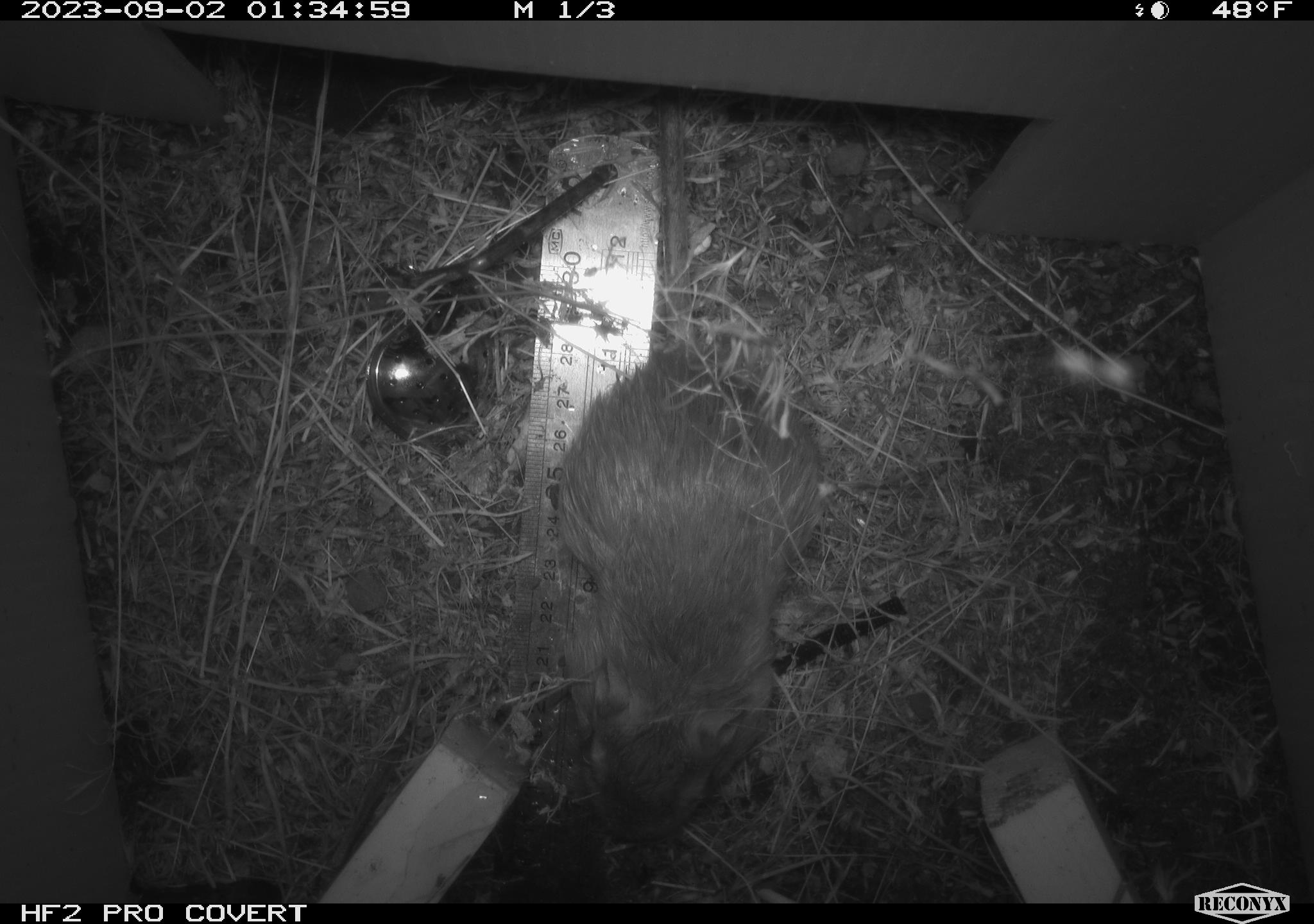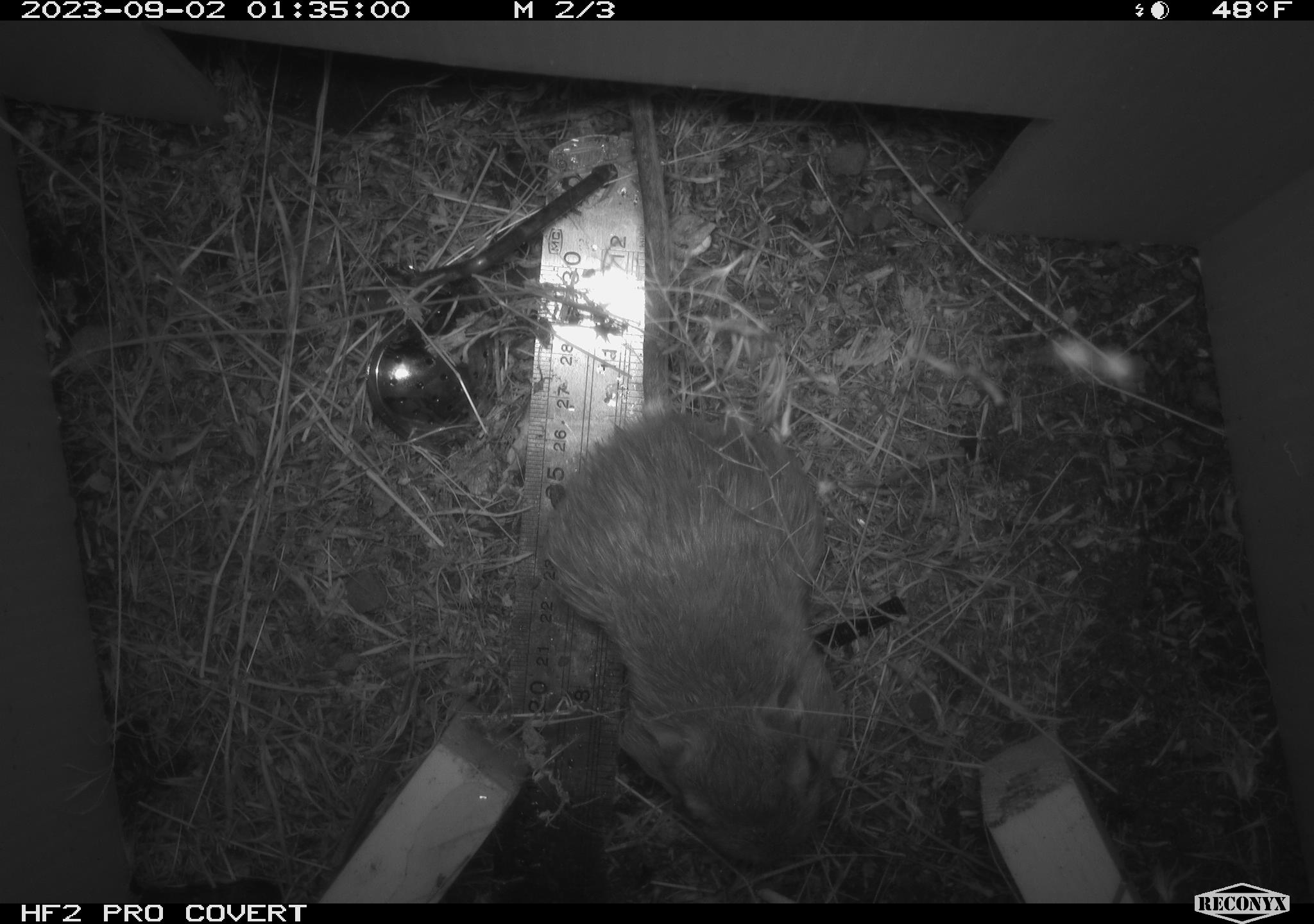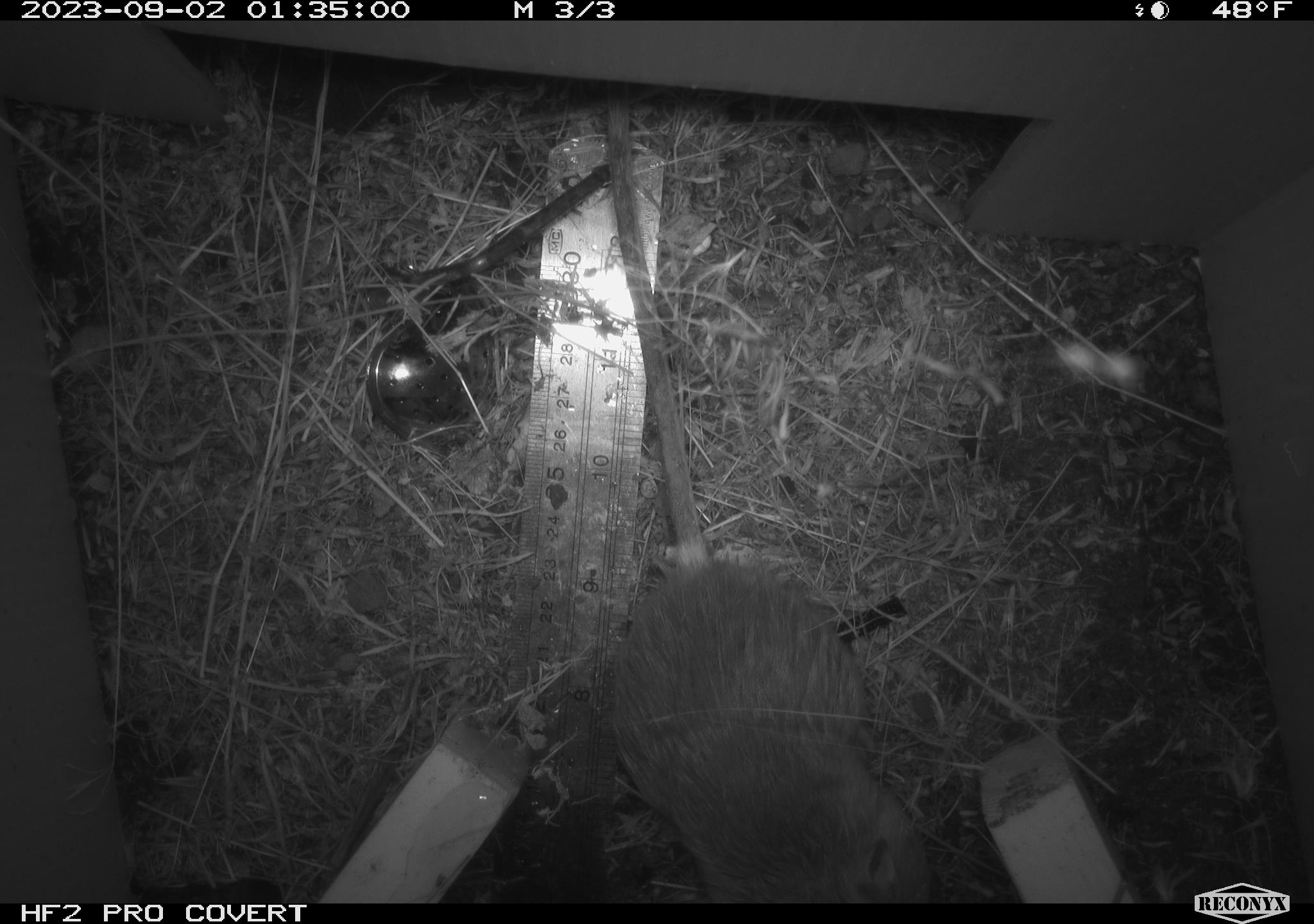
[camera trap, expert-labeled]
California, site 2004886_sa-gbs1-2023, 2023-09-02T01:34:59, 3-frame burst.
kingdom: Animalia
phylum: Chordata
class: Mammalia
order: Rodentia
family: Heteromyidae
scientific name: Heteromyidae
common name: kangaroo rats and pocket mice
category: heteromyidae family